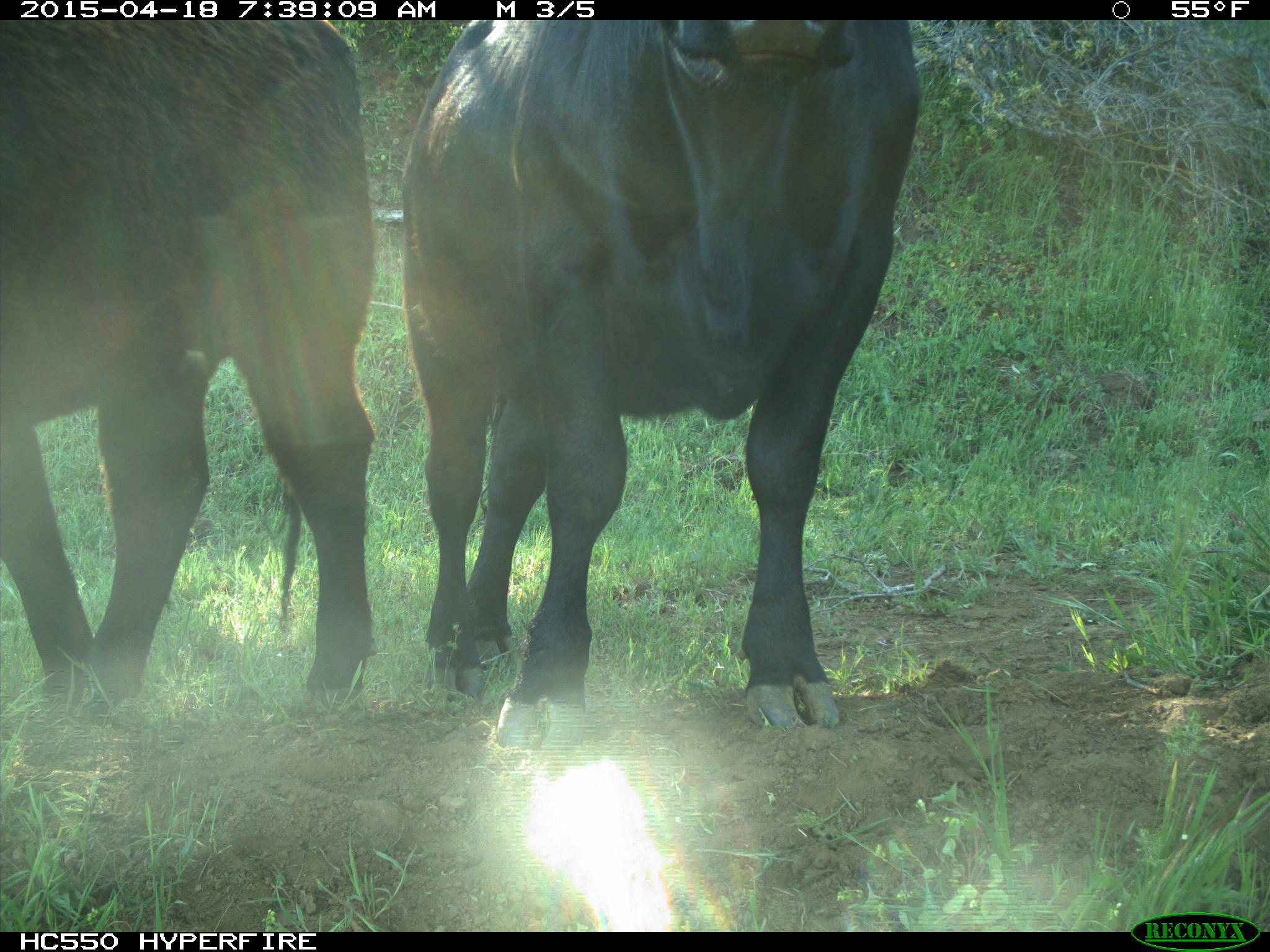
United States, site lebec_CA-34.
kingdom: Animalia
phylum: Chordata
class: Mammalia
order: Artiodactyla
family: Bovidae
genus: Bos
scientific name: Bos taurus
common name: domestic cow